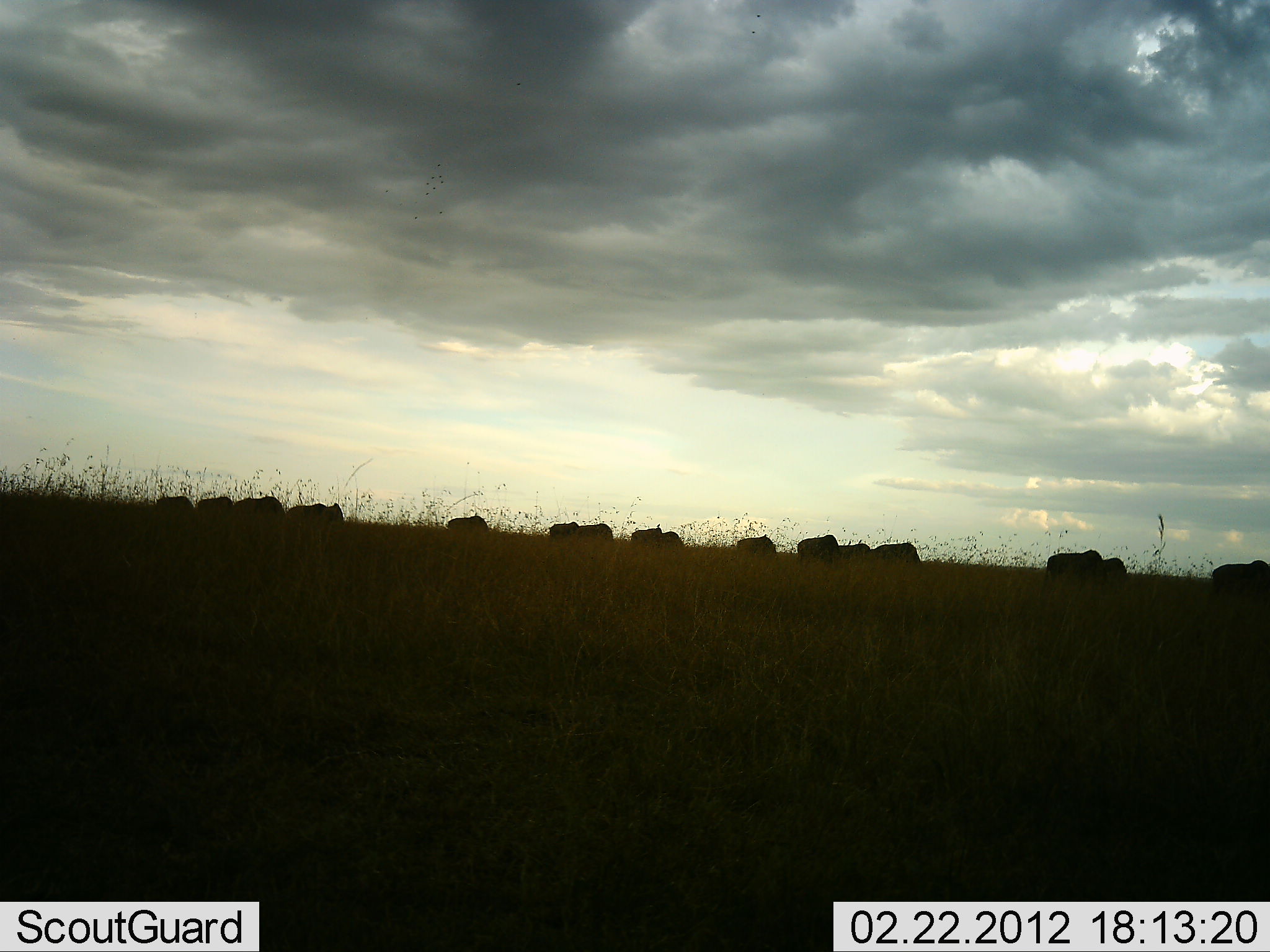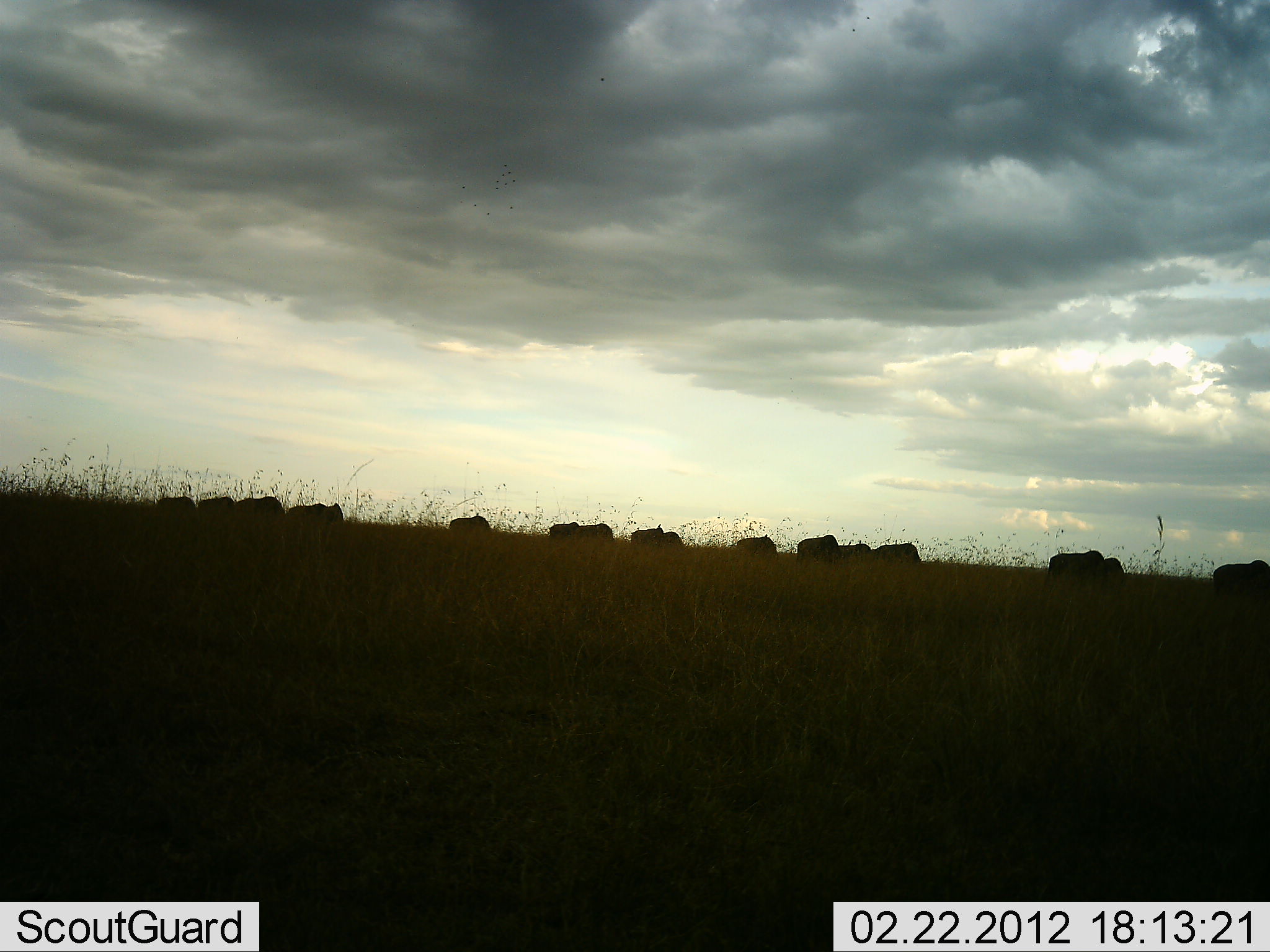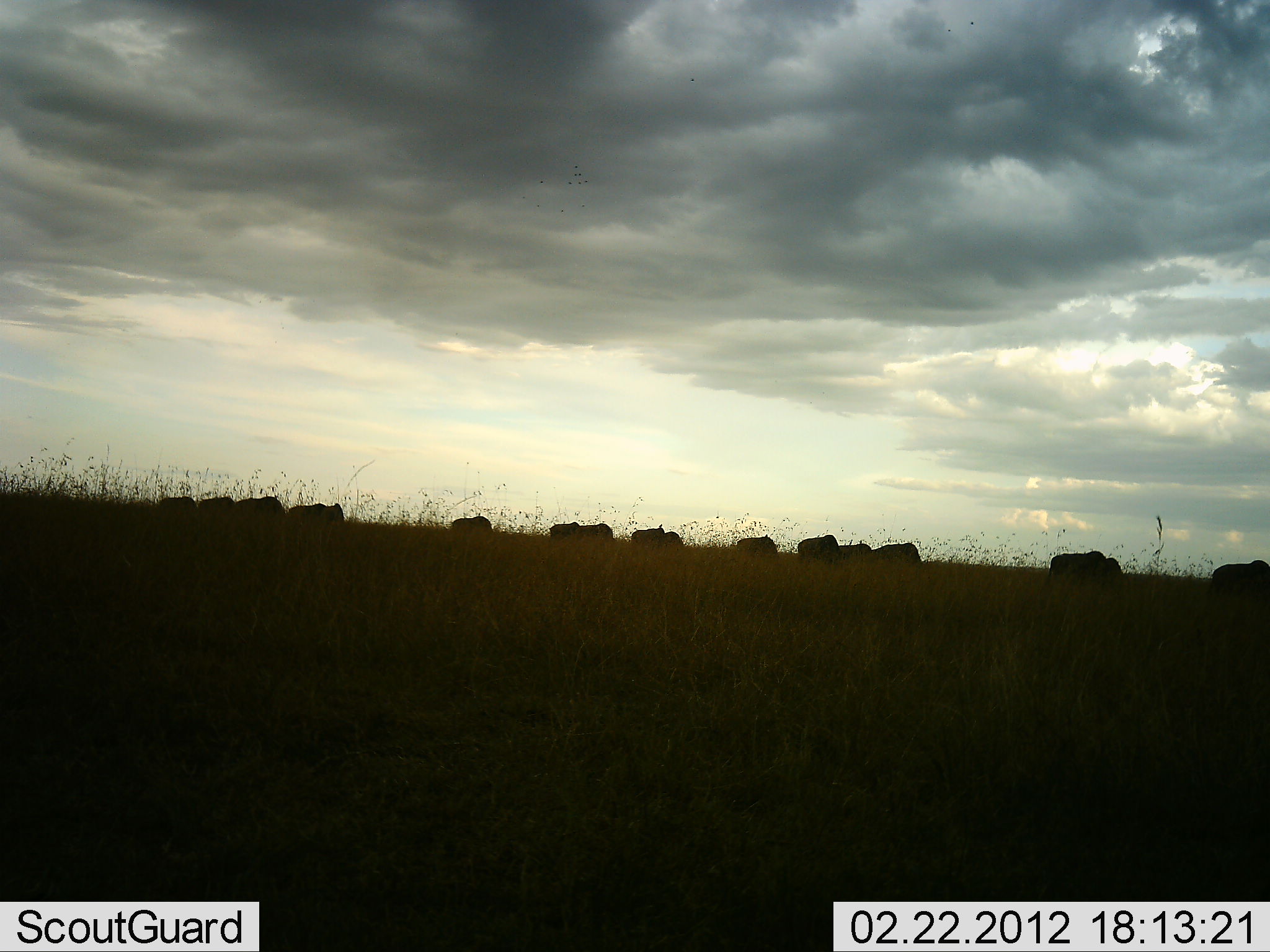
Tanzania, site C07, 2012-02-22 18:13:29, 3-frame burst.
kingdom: Animalia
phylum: Chordata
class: Mammalia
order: Artiodactyla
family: Bovidae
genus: Connochaetes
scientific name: Connochaetes taurinus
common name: blue wildebeest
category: wildebeest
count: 11-50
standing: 27%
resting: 0%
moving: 40%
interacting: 0%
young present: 0%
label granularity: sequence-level